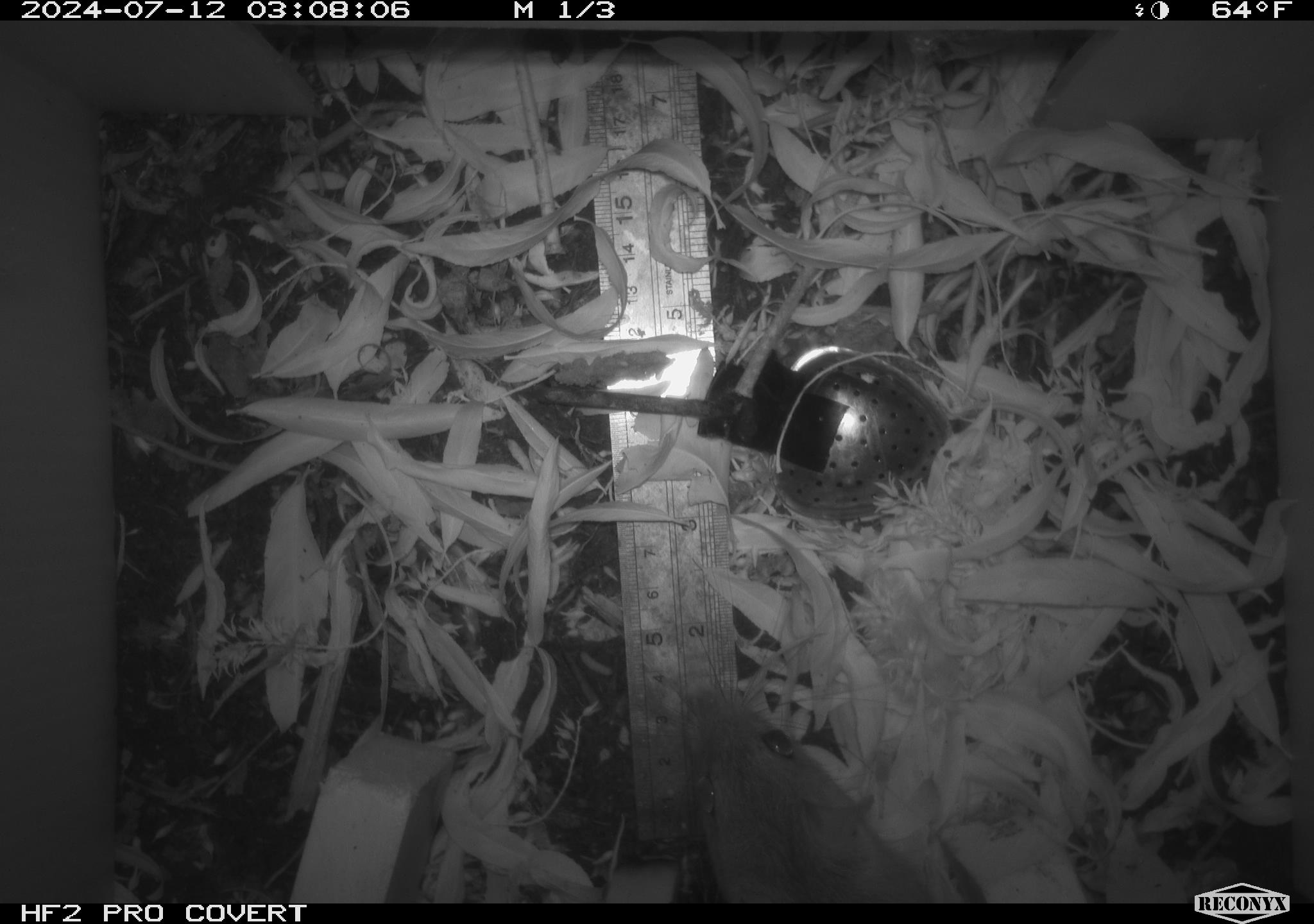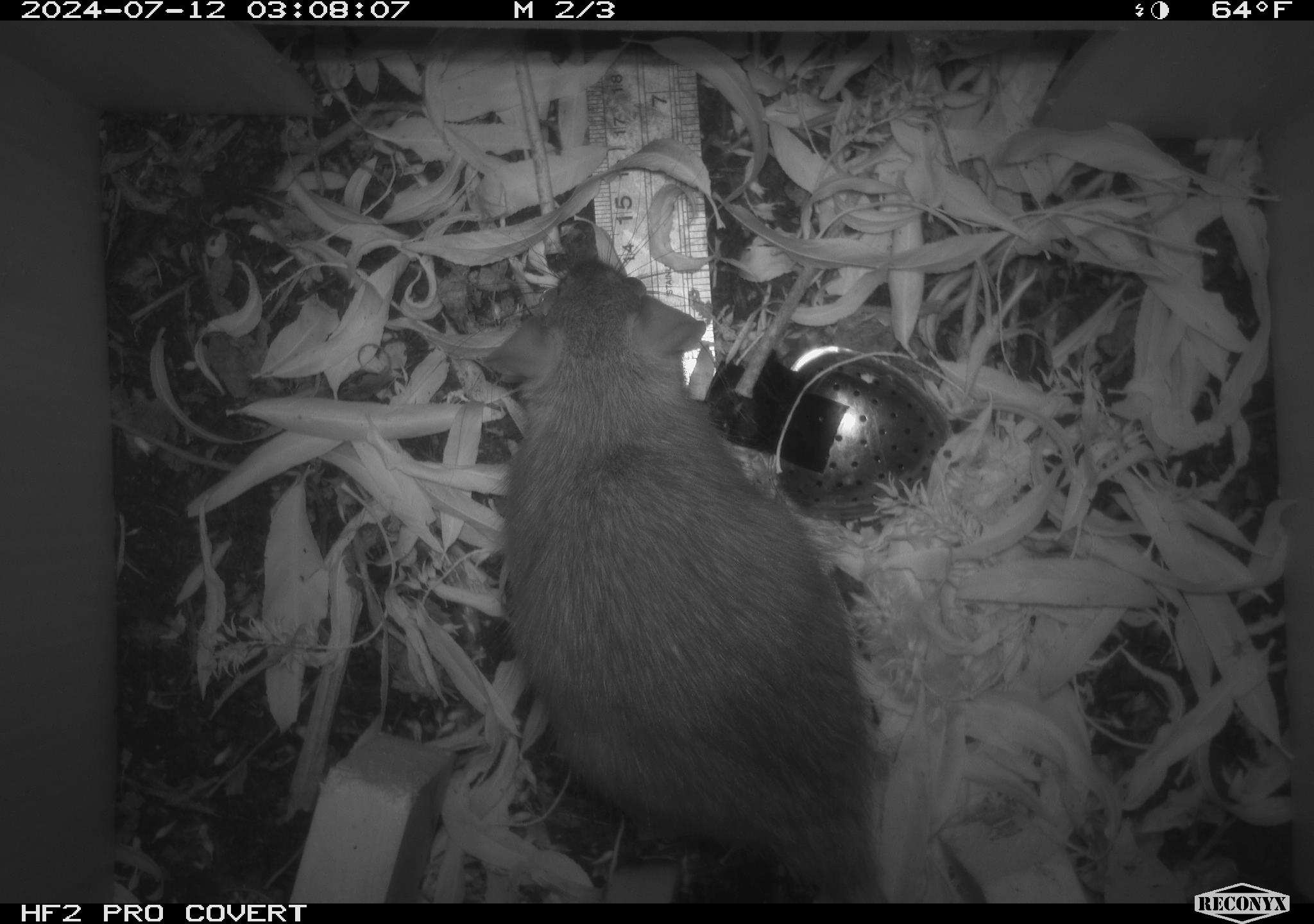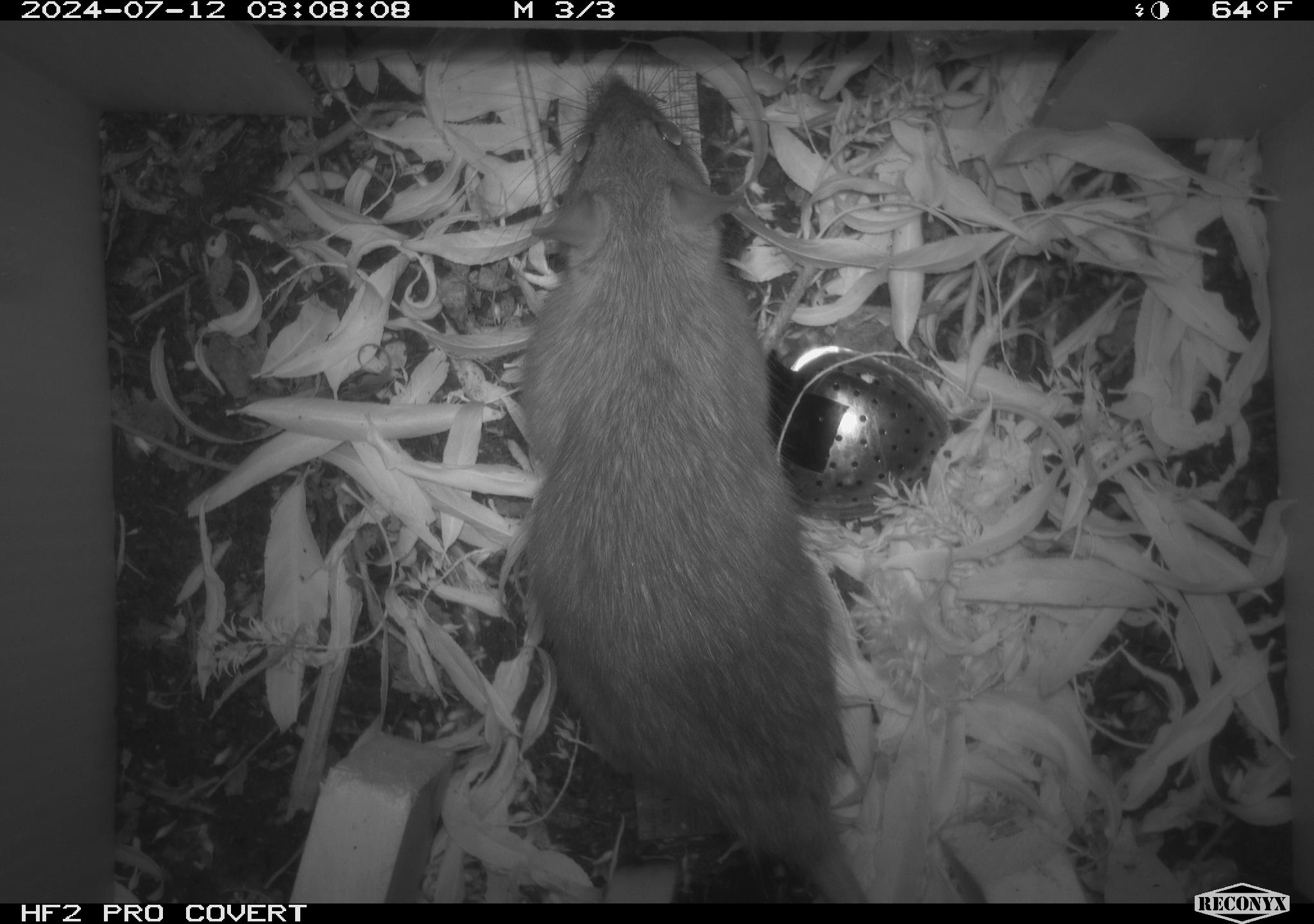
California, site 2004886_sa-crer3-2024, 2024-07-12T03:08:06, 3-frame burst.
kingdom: Animalia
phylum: Chordata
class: Mammalia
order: Rodentia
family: Muridae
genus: Rattus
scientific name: Rattus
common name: rat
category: rattus species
Rattus species (rat) (Rattus).